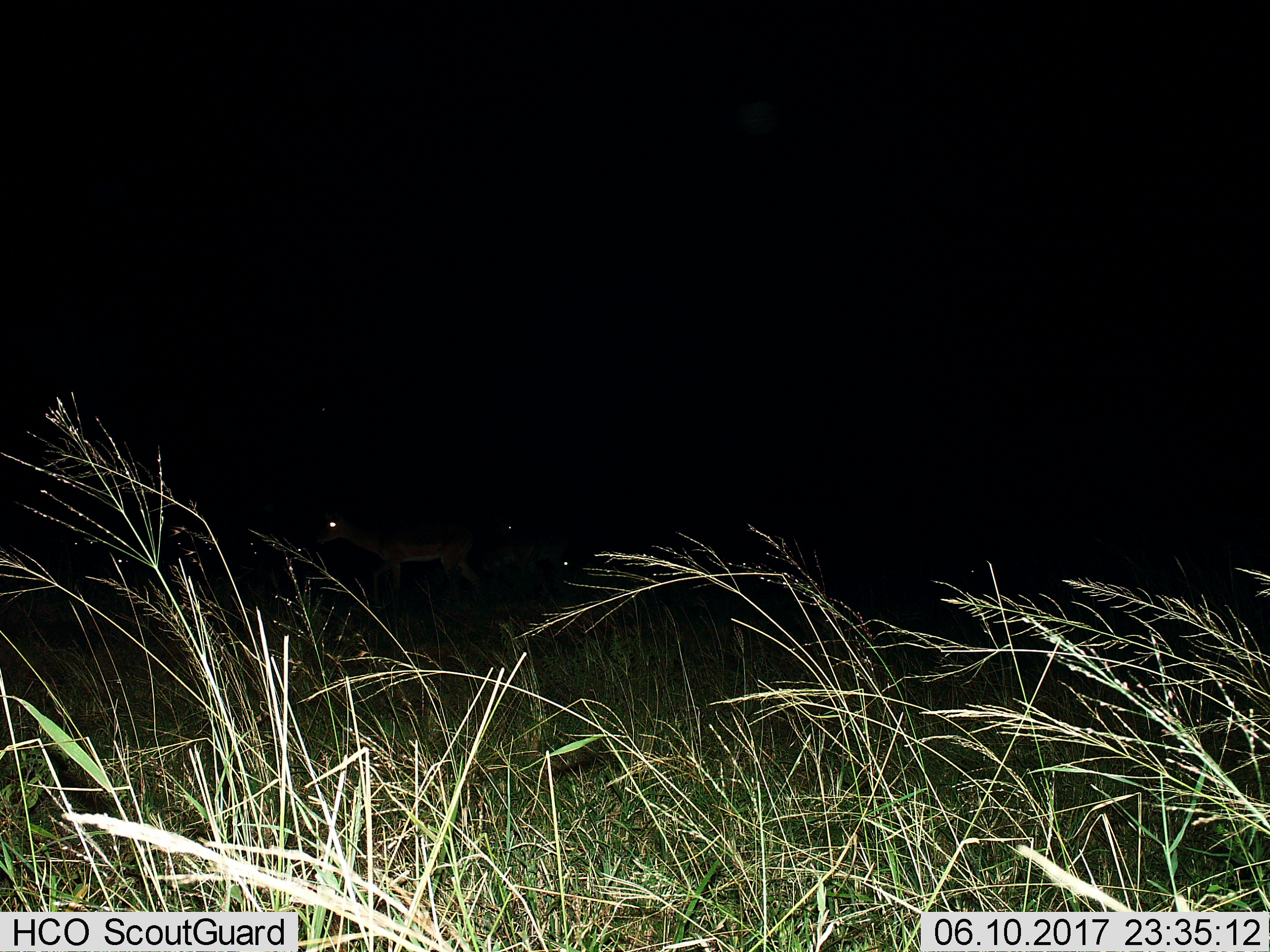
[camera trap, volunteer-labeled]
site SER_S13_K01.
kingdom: Animalia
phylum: Chordata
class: Mammalia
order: Artiodactyla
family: Bovidae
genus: Aepyceros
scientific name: Aepyceros melampus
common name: impala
Impala (Aepyceros melampus), count 1. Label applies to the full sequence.